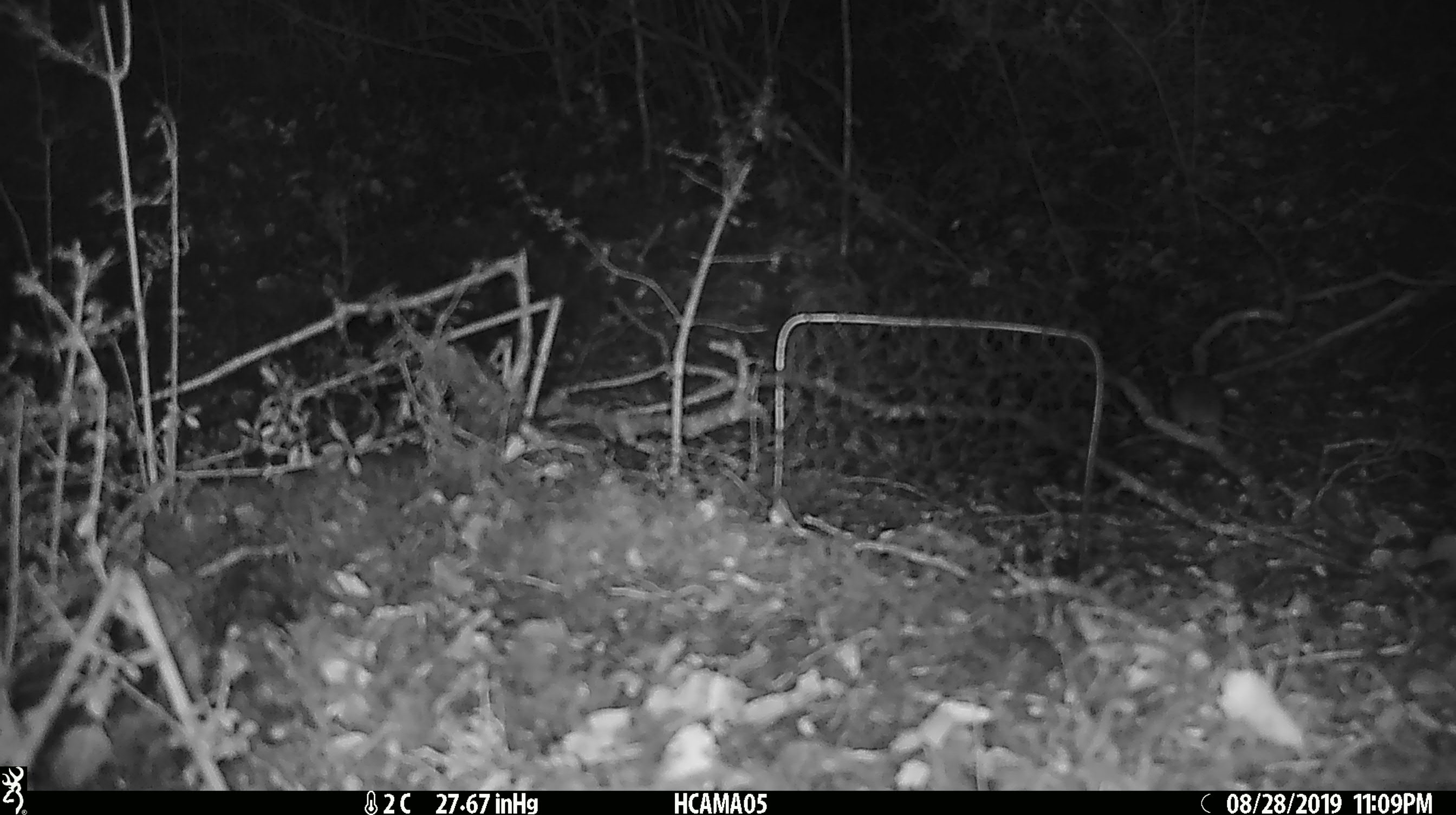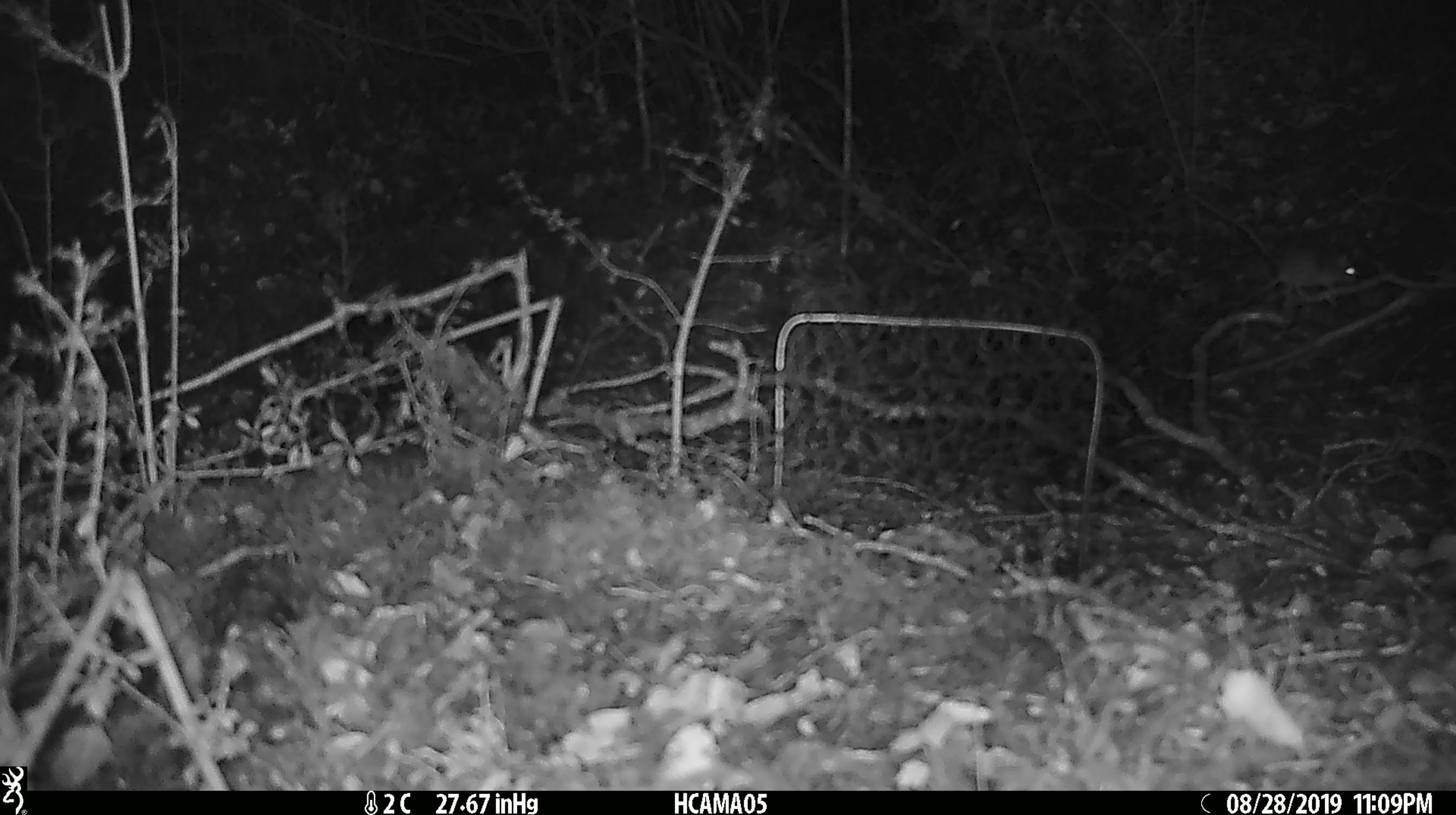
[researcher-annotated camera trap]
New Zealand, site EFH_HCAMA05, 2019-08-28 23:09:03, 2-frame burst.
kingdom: Animalia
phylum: Chordata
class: Mammalia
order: Rodentia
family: Muridae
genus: Mus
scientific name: Mus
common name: mouse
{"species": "mouse (Mus)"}